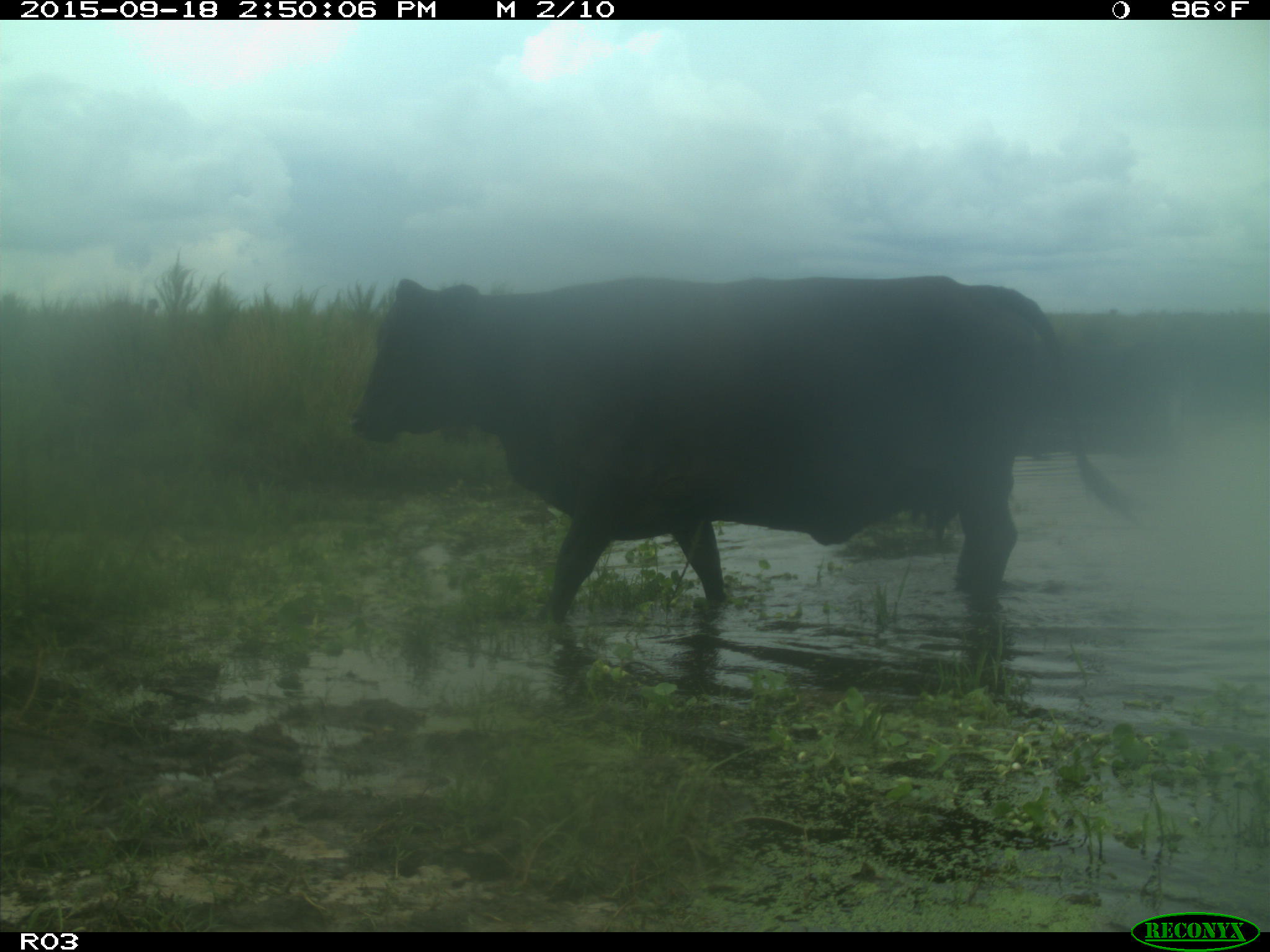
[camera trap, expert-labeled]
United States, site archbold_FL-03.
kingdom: Animalia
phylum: Chordata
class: Mammalia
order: Artiodactyla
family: Bovidae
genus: Bos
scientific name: Bos taurus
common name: domestic cow